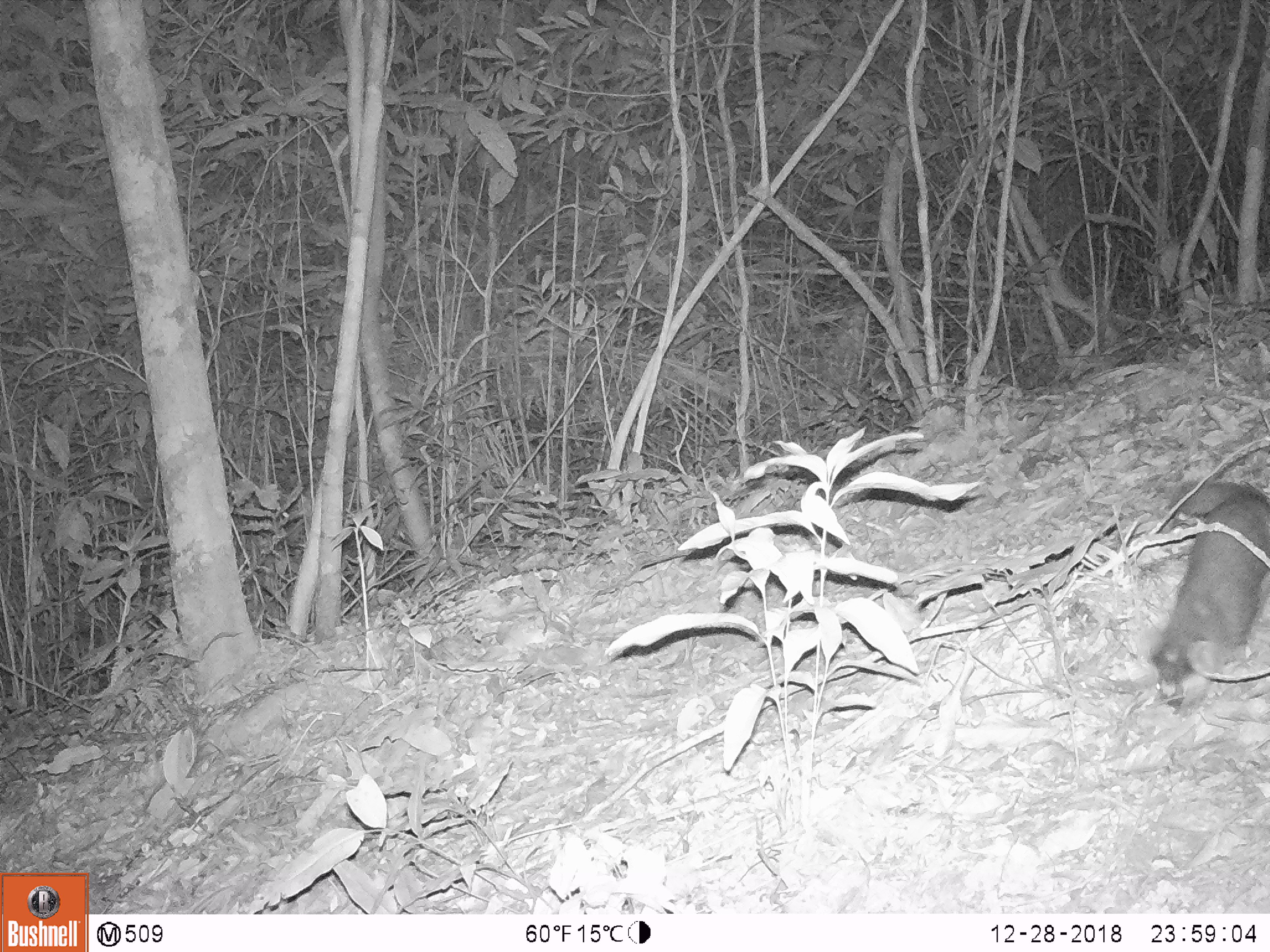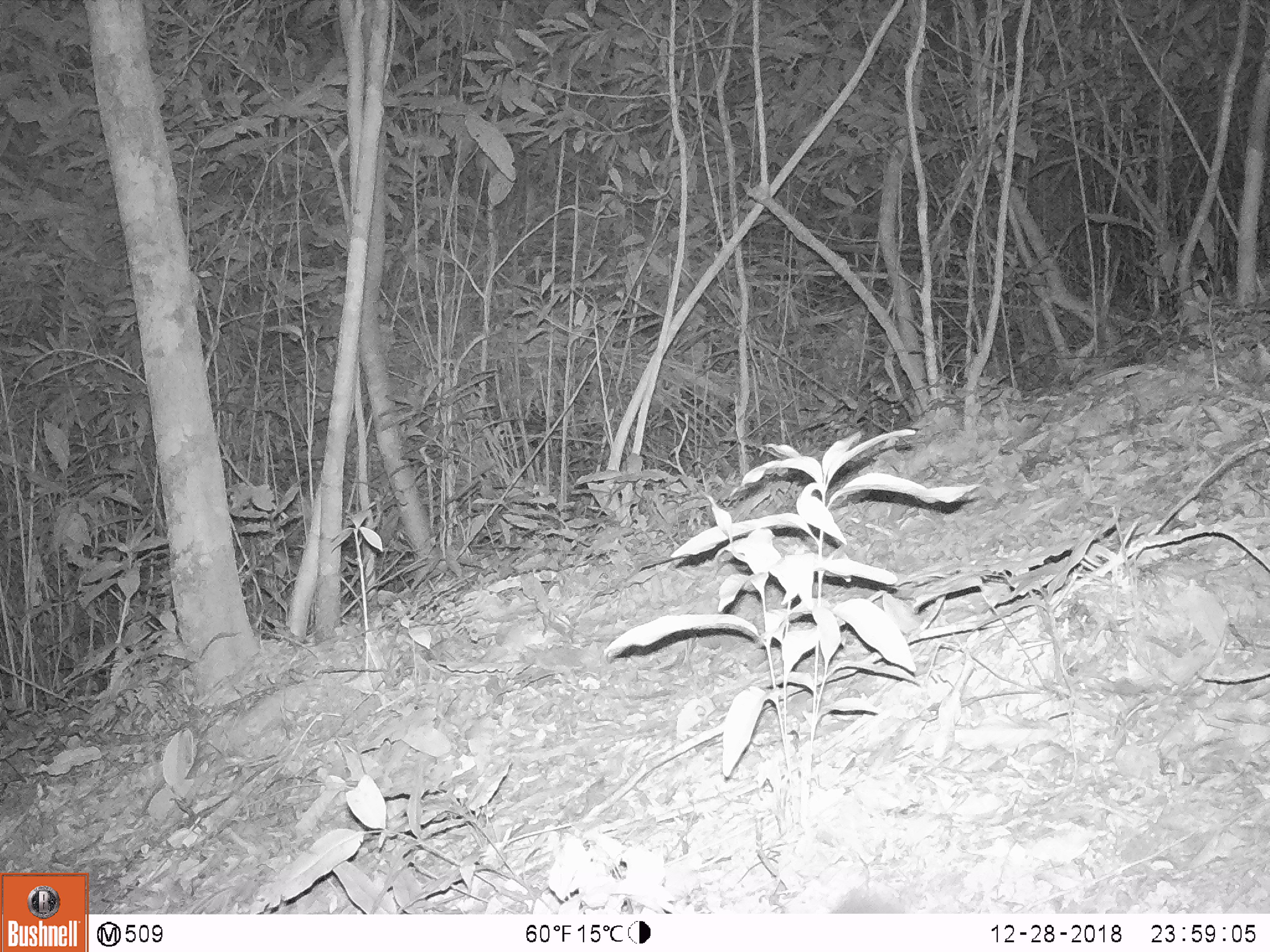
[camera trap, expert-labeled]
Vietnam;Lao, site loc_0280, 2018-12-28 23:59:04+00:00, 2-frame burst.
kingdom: Animalia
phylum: Chordata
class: Mammalia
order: Carnivora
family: Mustelidae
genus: Melogale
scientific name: Melogale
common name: ferret badger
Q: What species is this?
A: Ferret badger (Melogale).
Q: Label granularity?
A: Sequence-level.